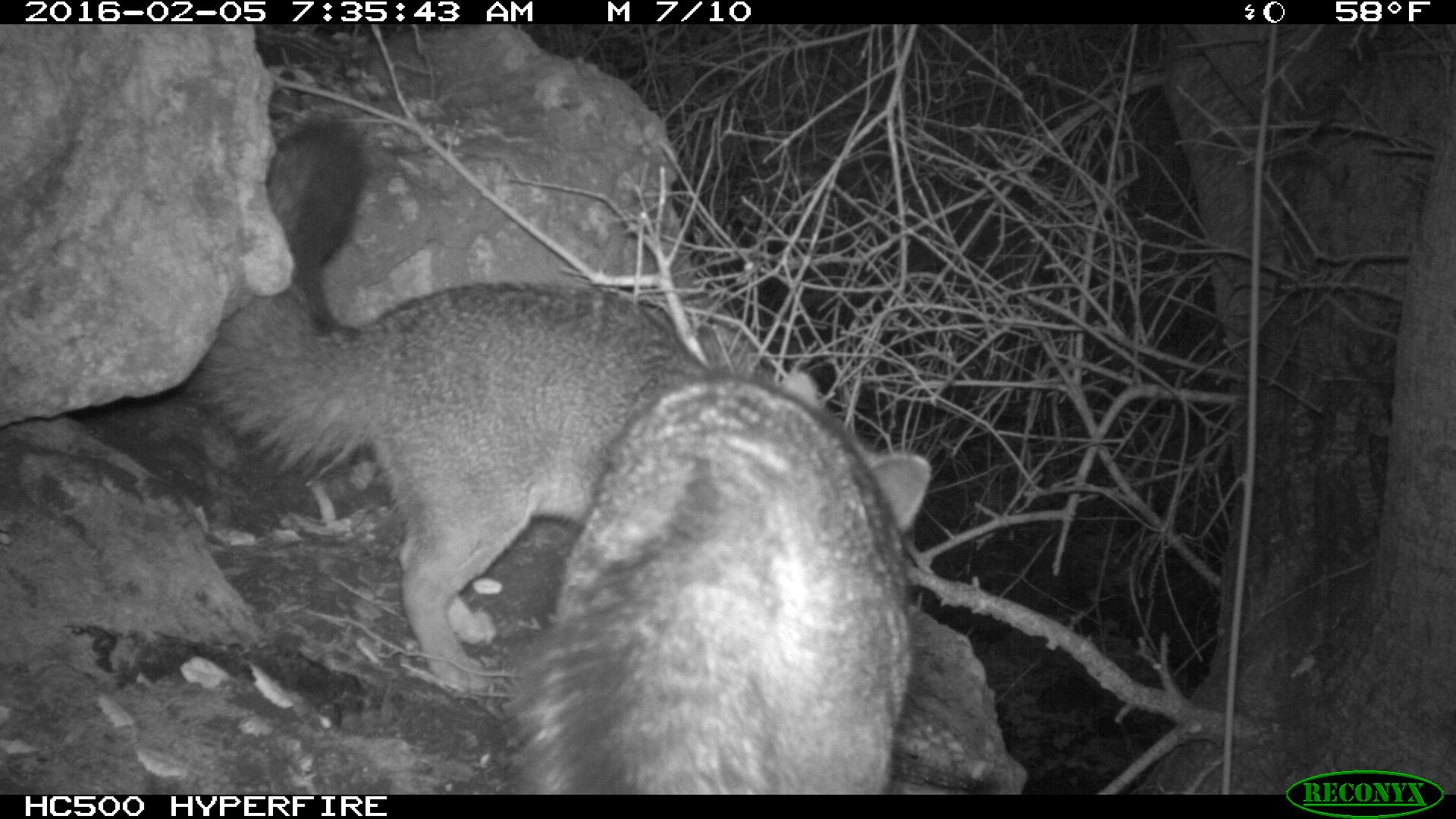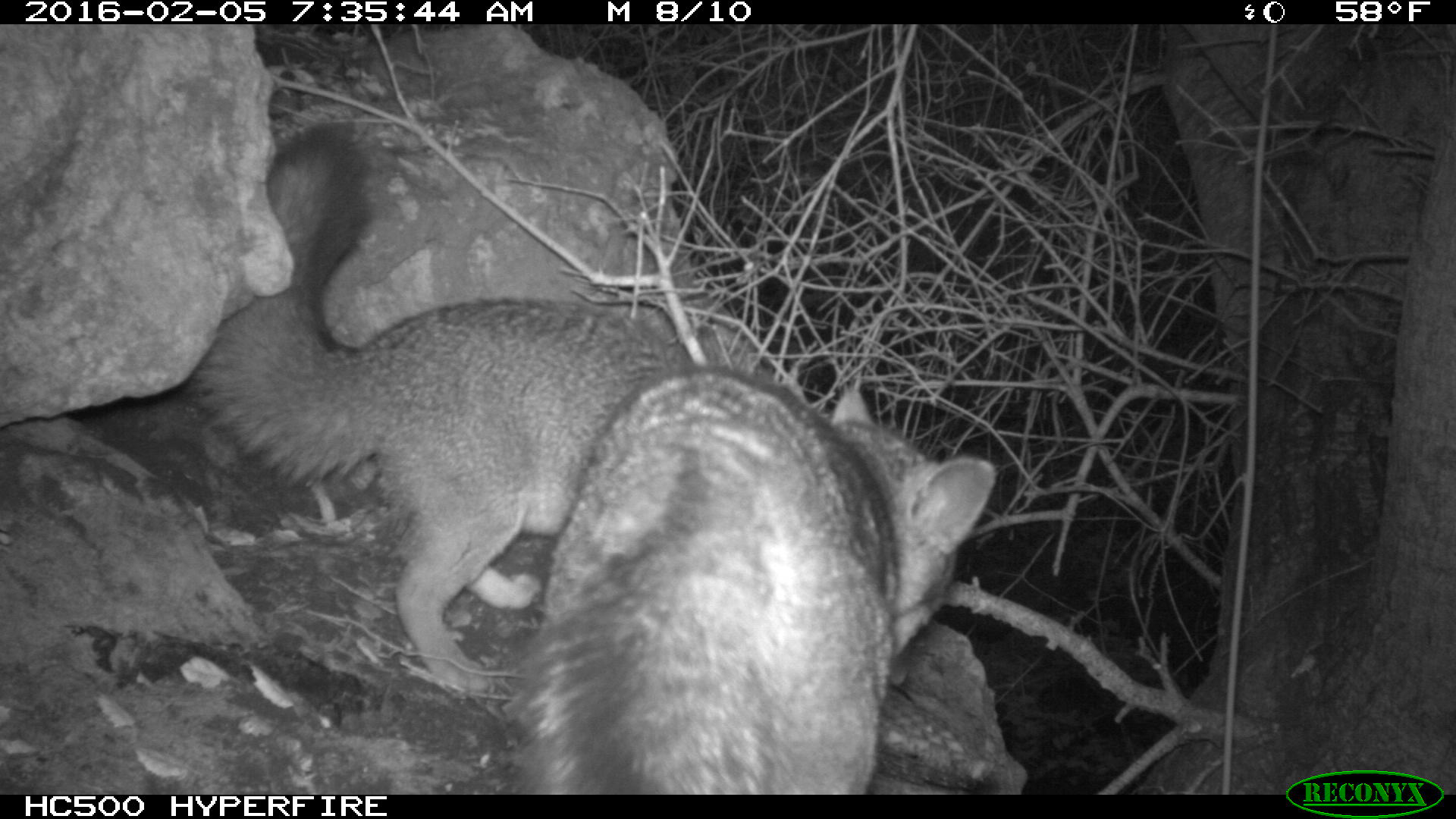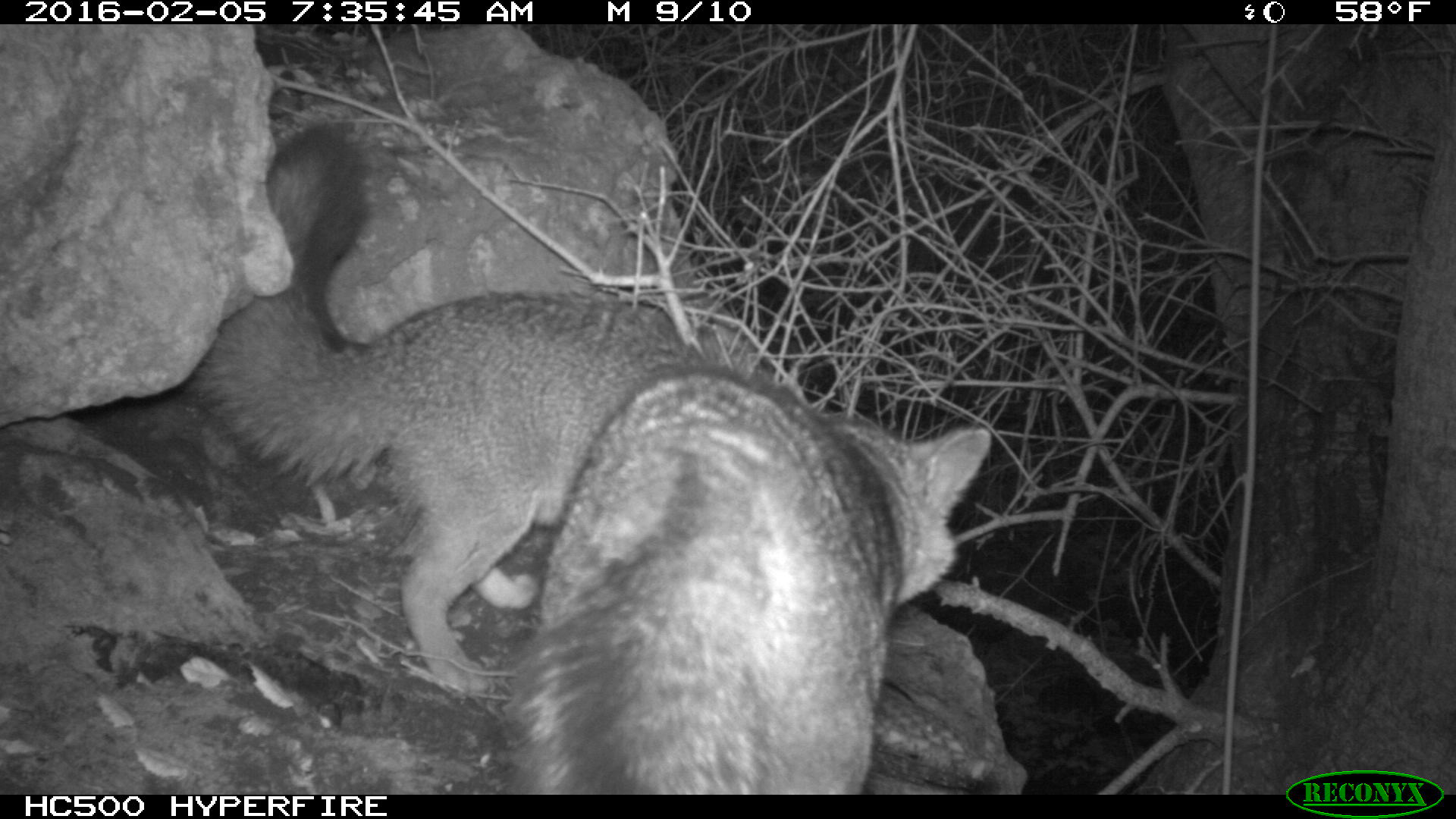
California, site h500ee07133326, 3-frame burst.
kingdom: Animalia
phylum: Chordata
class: Mammalia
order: Carnivora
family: Canidae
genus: Urocyon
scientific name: Urocyon littoralis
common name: island fox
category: fox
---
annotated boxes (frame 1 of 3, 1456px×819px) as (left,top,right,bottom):
fox: (200,122,709,694); (508,369,932,795)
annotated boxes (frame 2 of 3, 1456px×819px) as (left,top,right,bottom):
fox: (193,123,709,694); (508,368,996,795)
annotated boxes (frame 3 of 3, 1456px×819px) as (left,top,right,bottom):
fox: (193,123,709,694); (508,366,991,795)